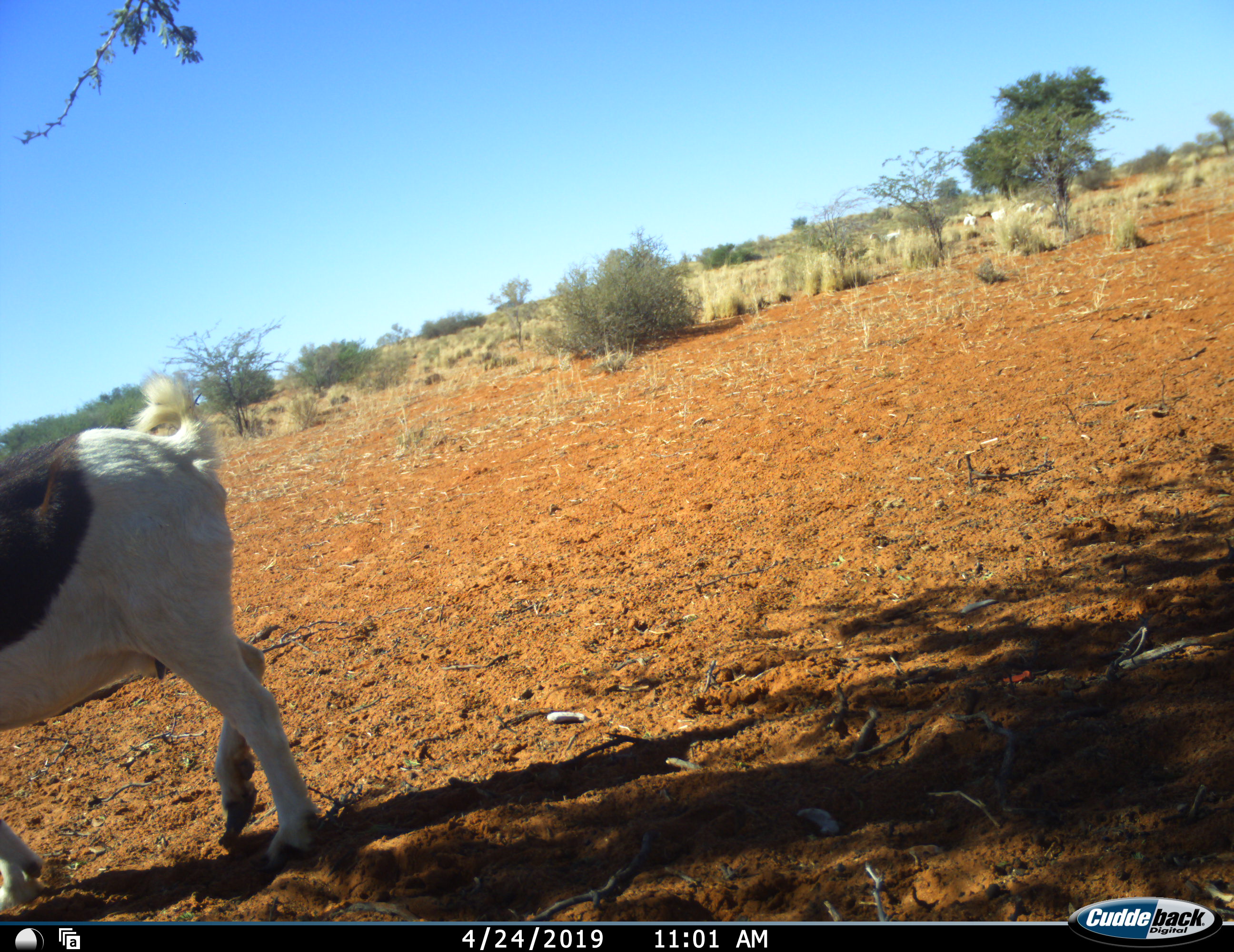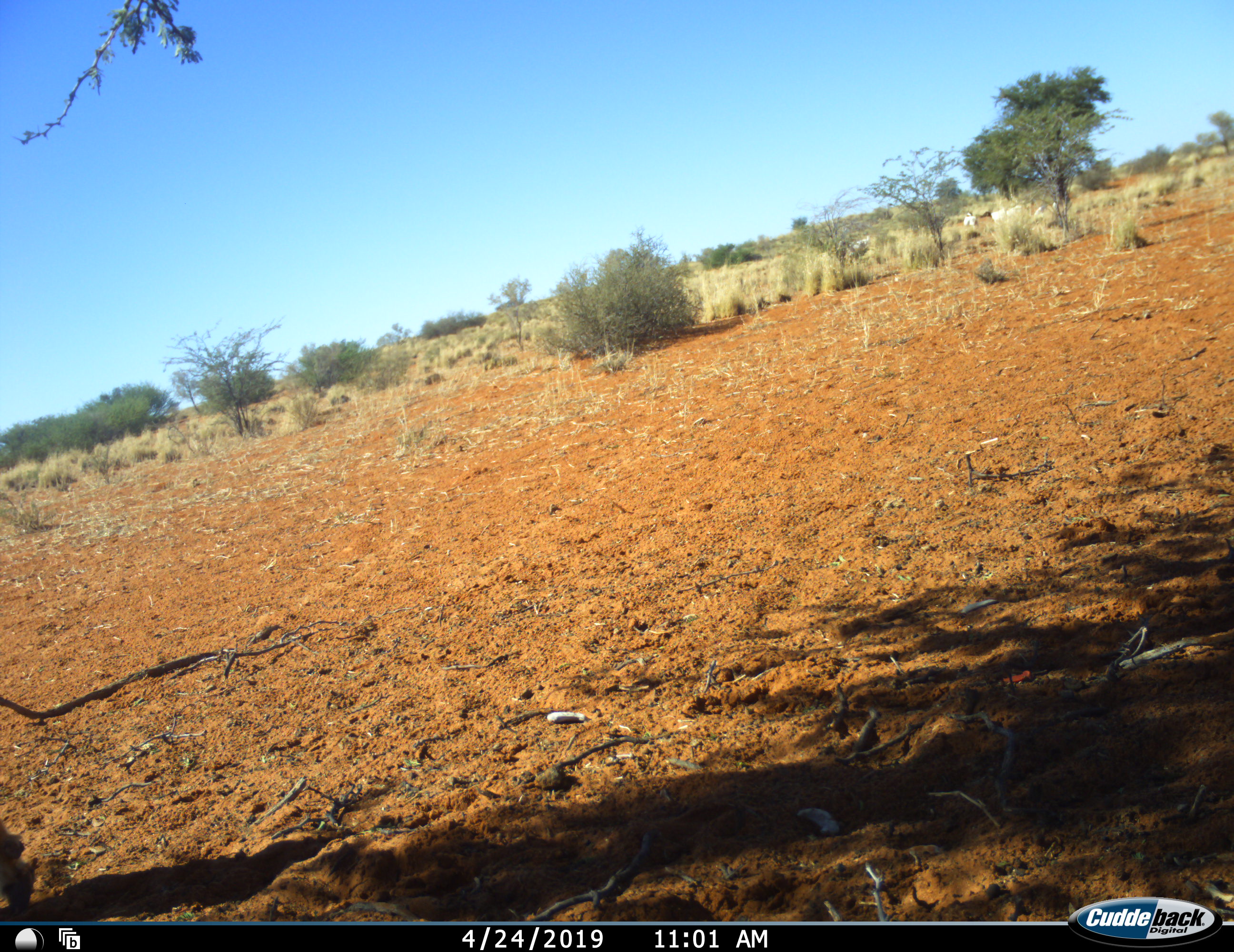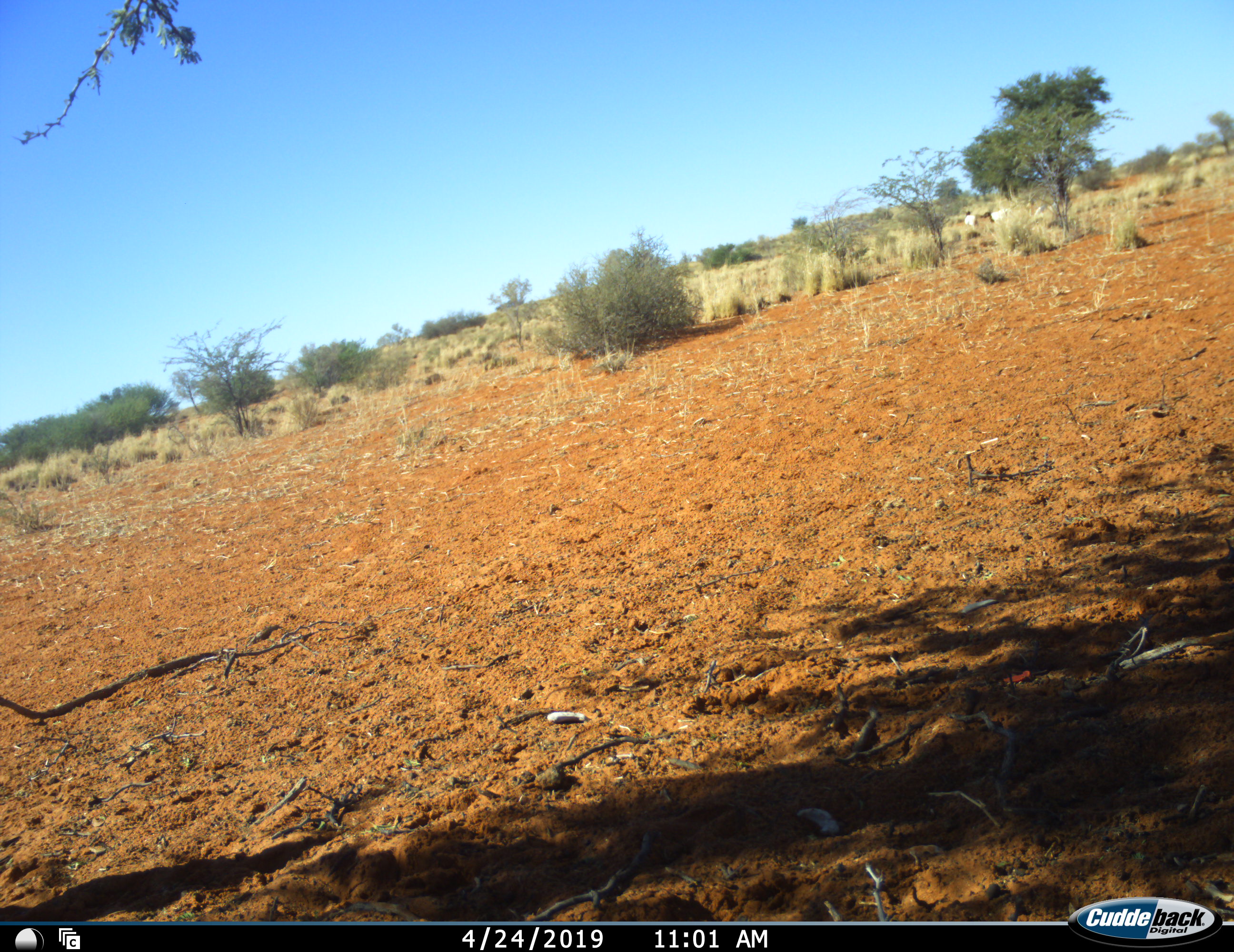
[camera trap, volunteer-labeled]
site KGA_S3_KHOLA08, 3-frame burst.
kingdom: Animalia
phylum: Chordata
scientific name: Vertebrata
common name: domestic animal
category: domesticanimal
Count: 5.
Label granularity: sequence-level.